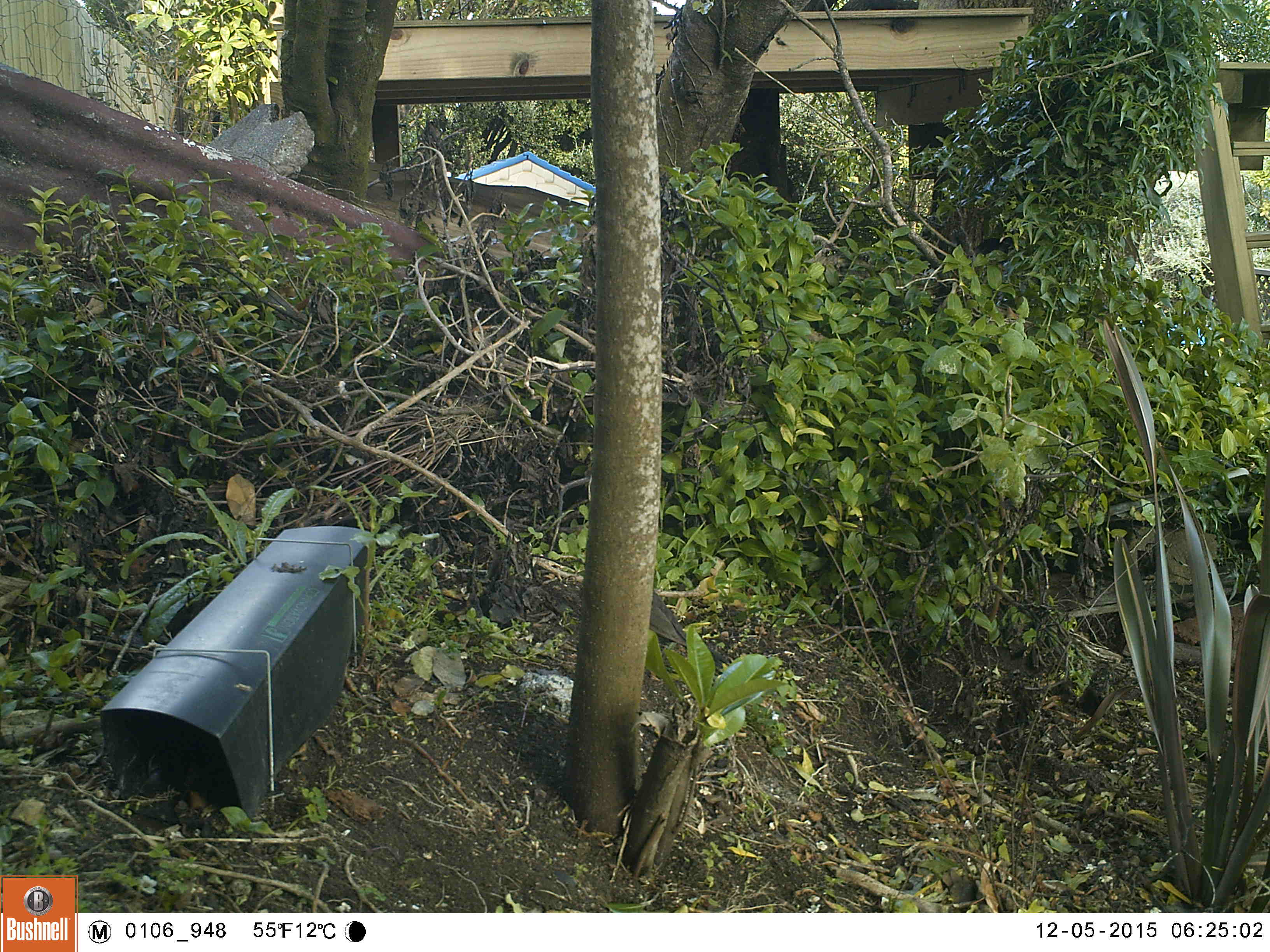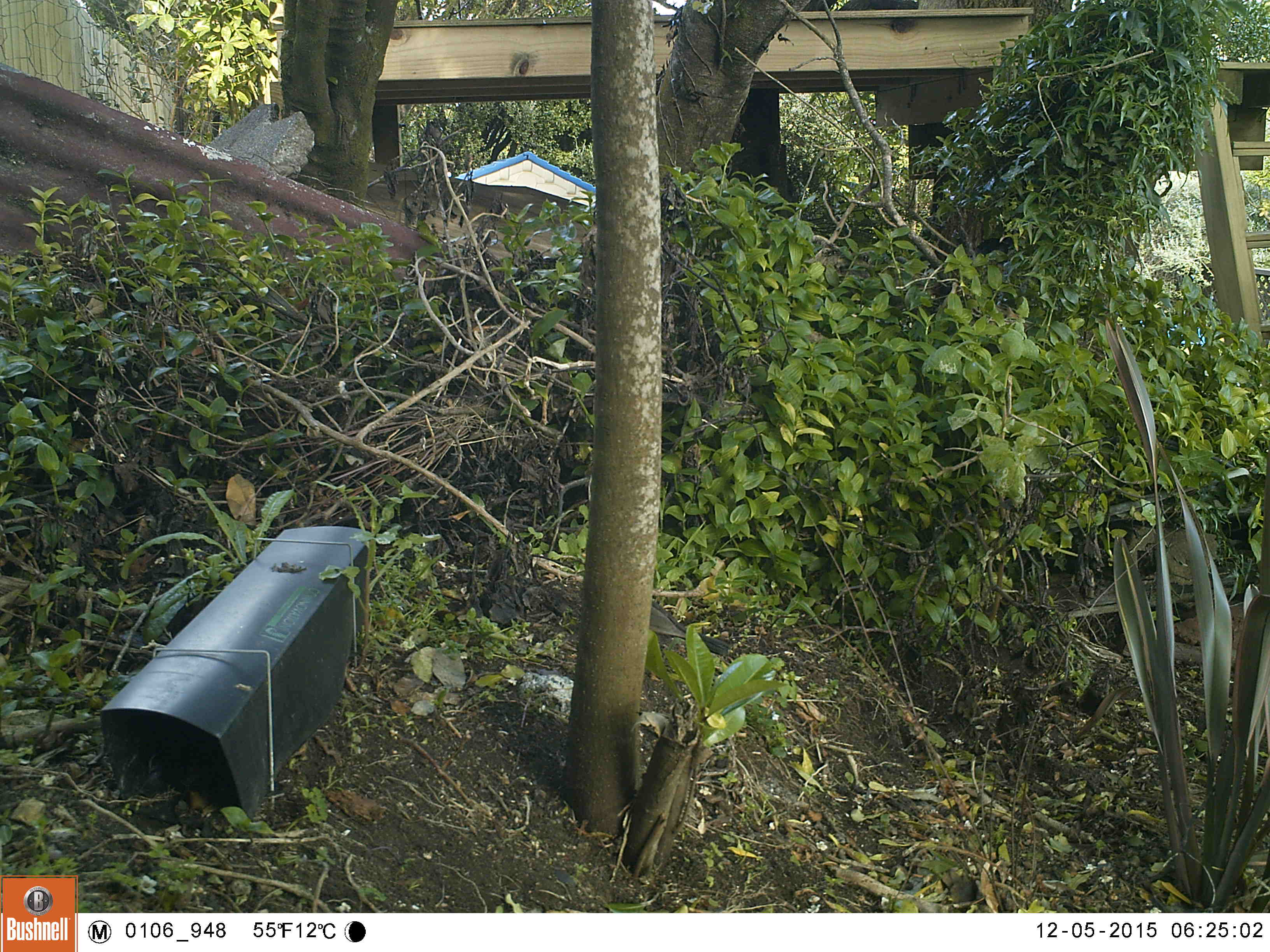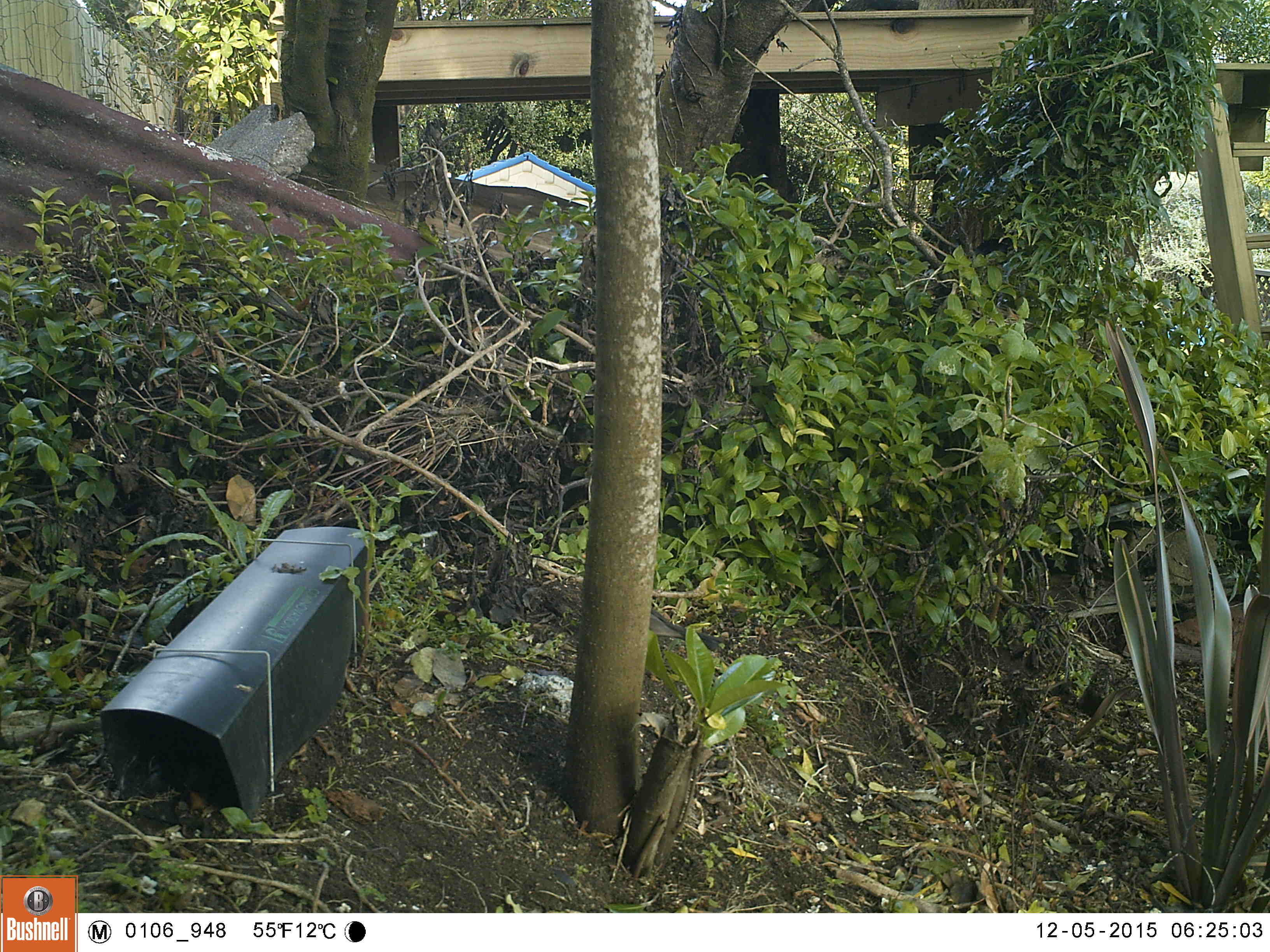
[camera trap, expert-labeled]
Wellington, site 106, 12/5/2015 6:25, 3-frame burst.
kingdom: Animalia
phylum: Chordata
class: Aves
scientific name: Aves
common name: bird